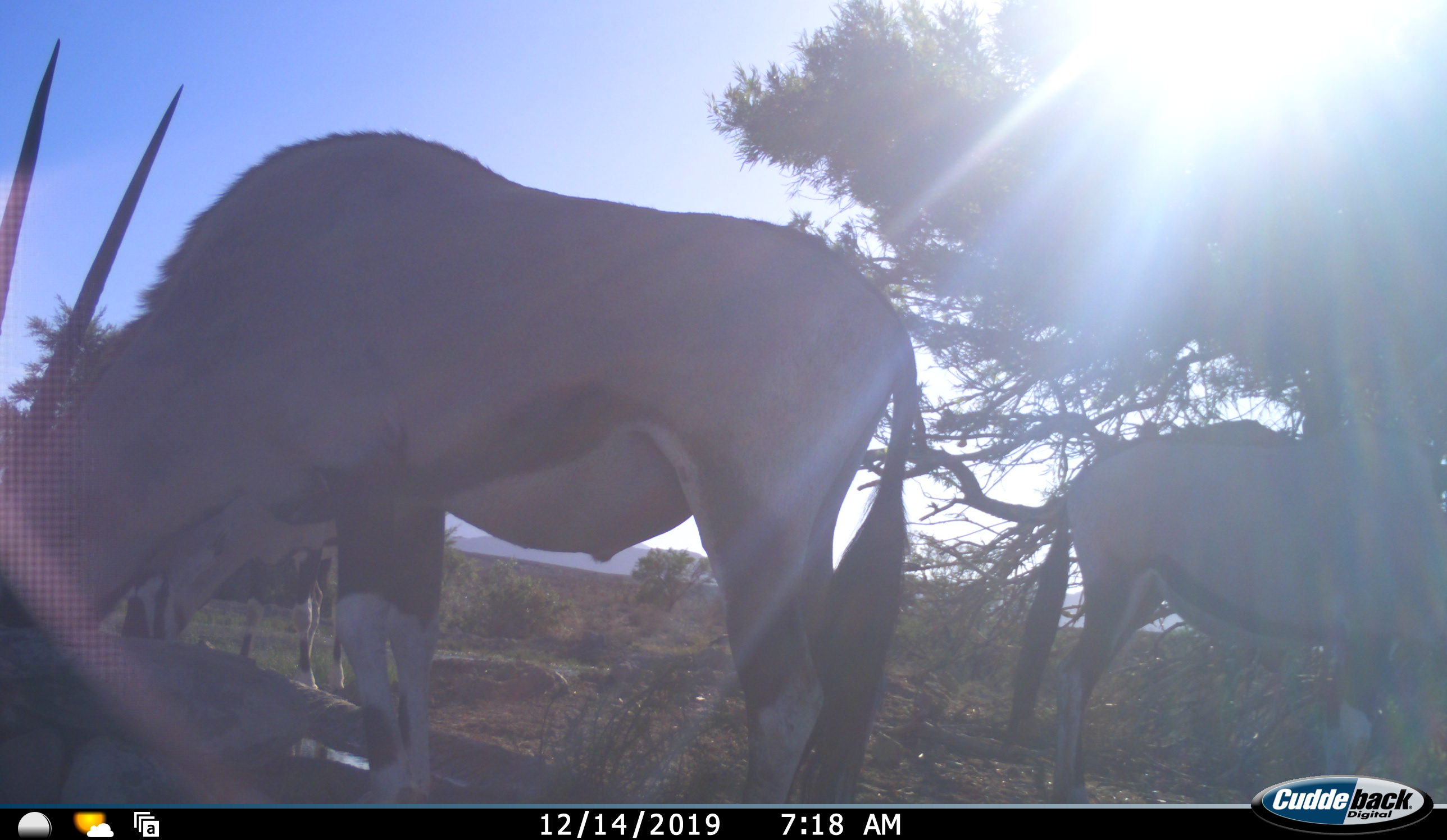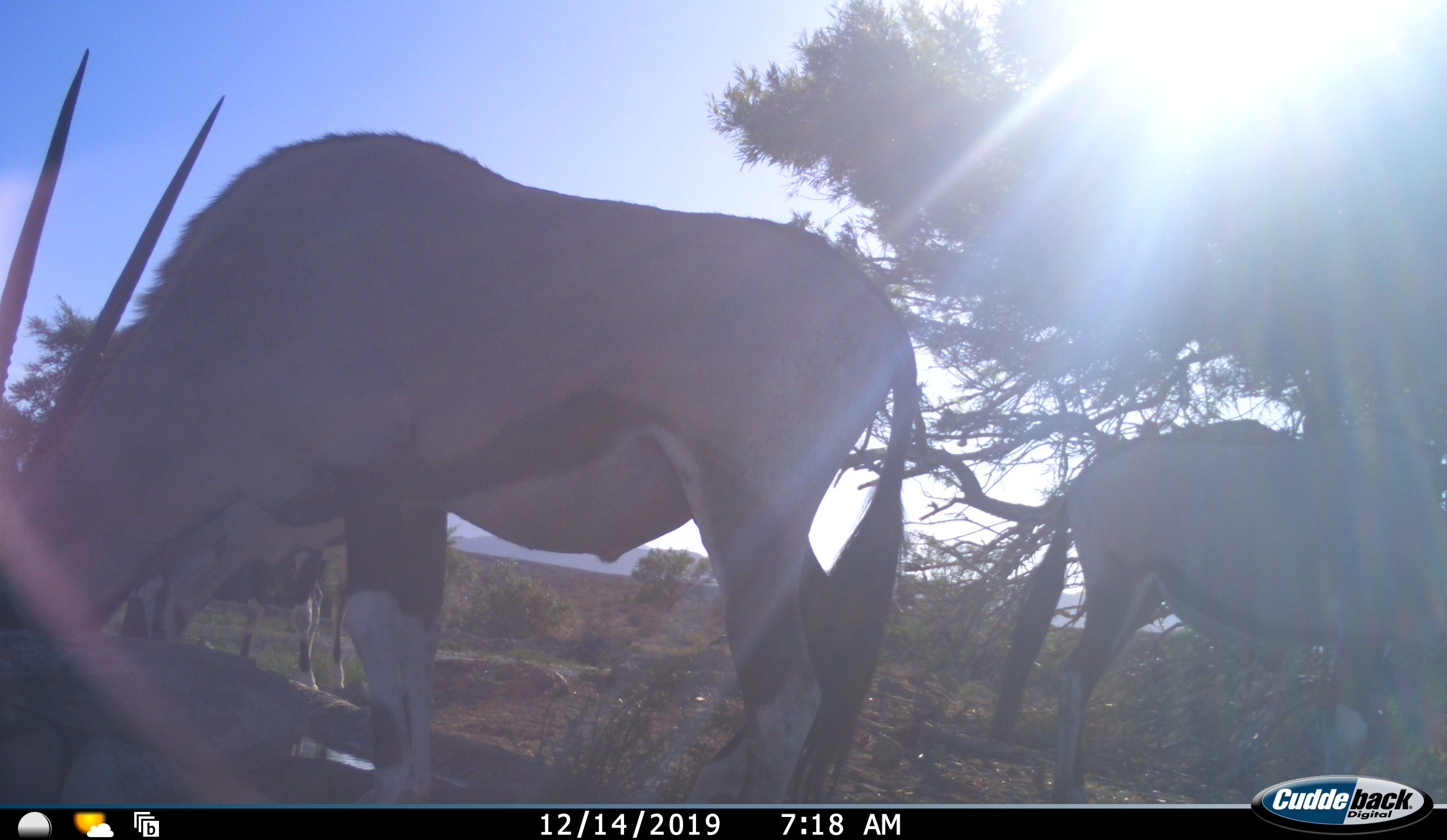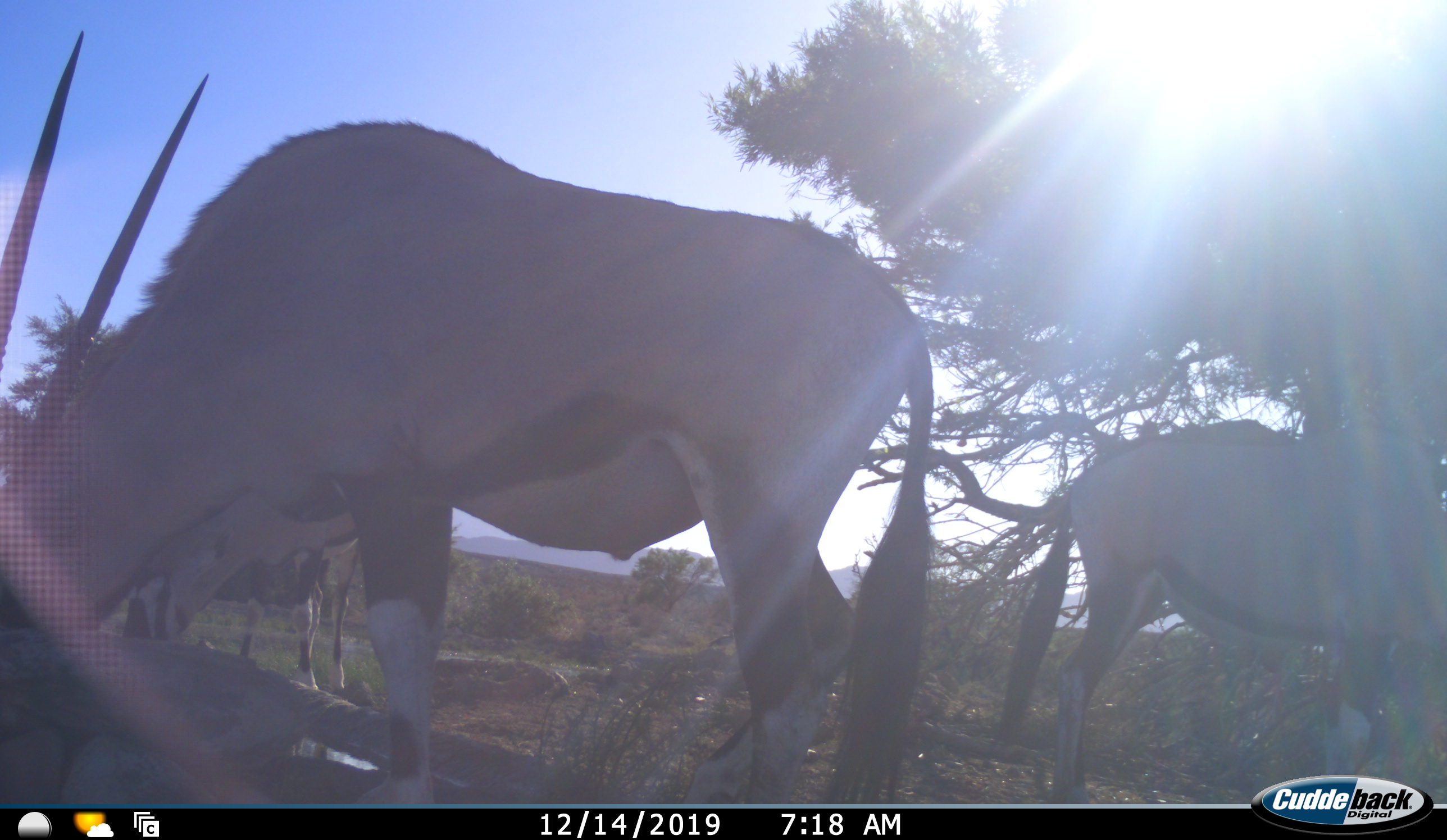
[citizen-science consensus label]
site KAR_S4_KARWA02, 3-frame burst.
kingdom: Animalia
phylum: Chordata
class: Mammalia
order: Artiodactyla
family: Bovidae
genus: Oryx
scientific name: Oryx gazella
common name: gemsbok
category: oryx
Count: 3.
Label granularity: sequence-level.